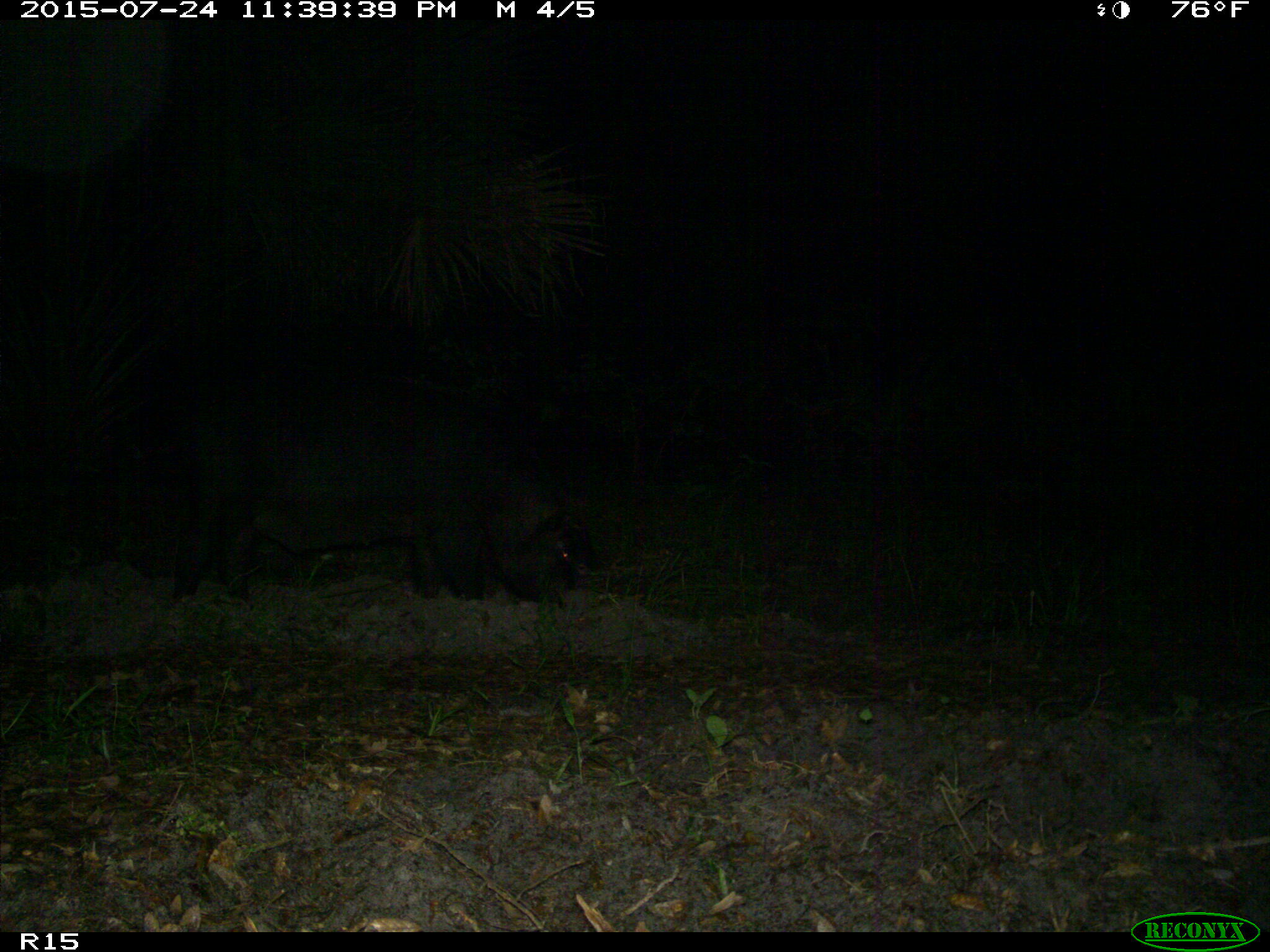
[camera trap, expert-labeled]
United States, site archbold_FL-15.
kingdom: Animalia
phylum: Chordata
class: Mammalia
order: Artiodactyla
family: Suidae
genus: Sus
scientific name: Sus scrofa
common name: wild boar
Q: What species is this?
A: Sus scrofa (wild boar).